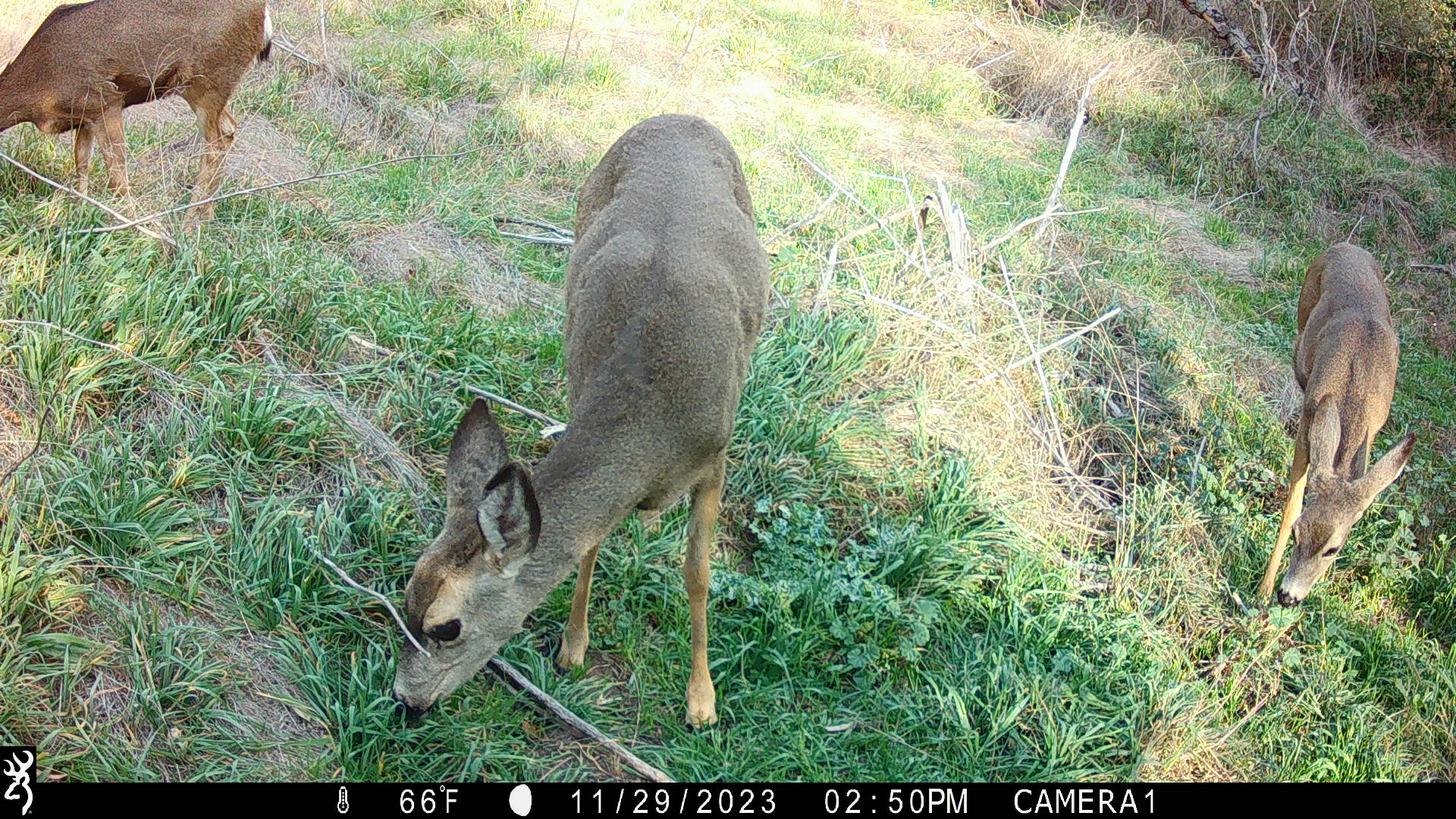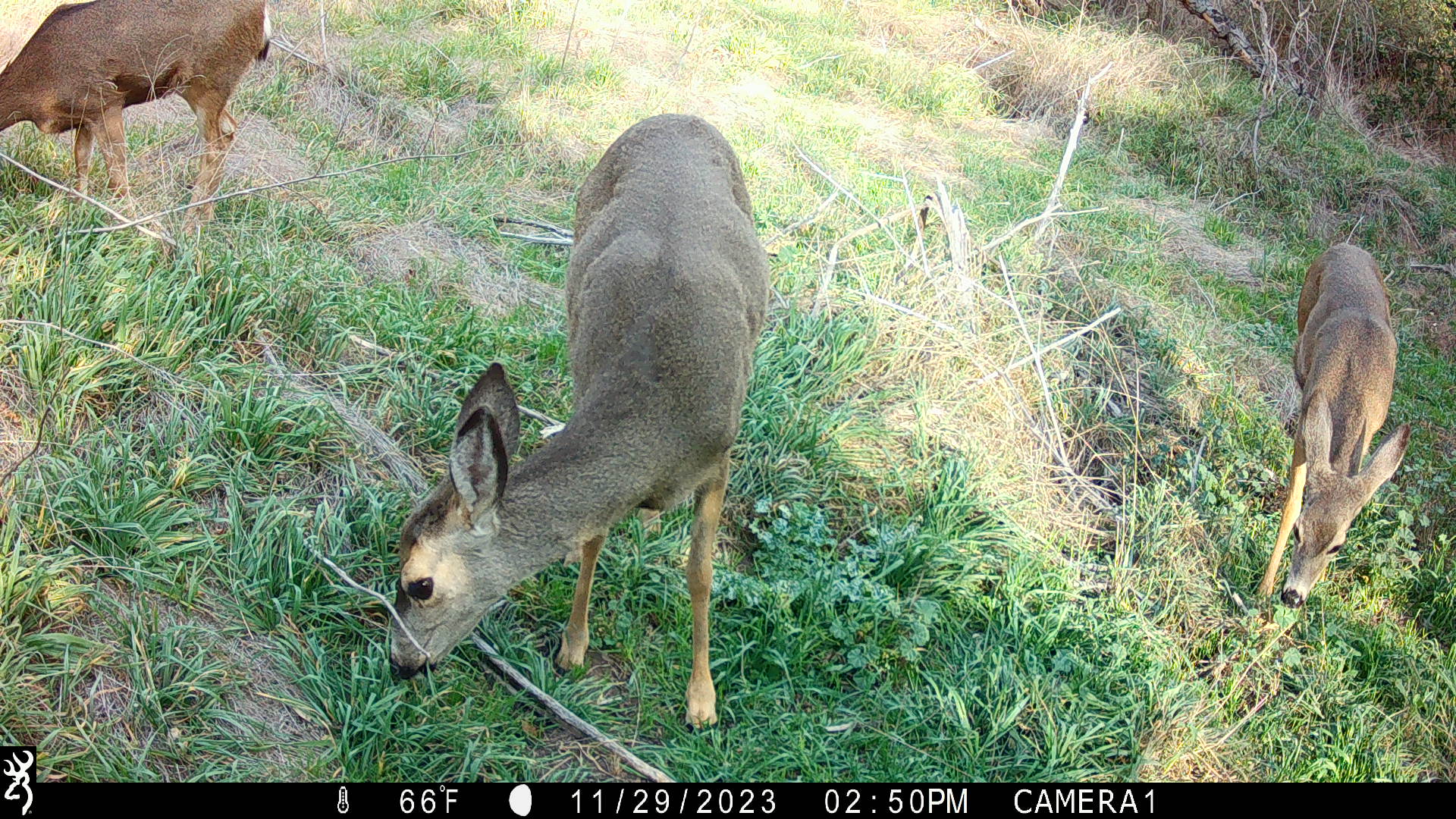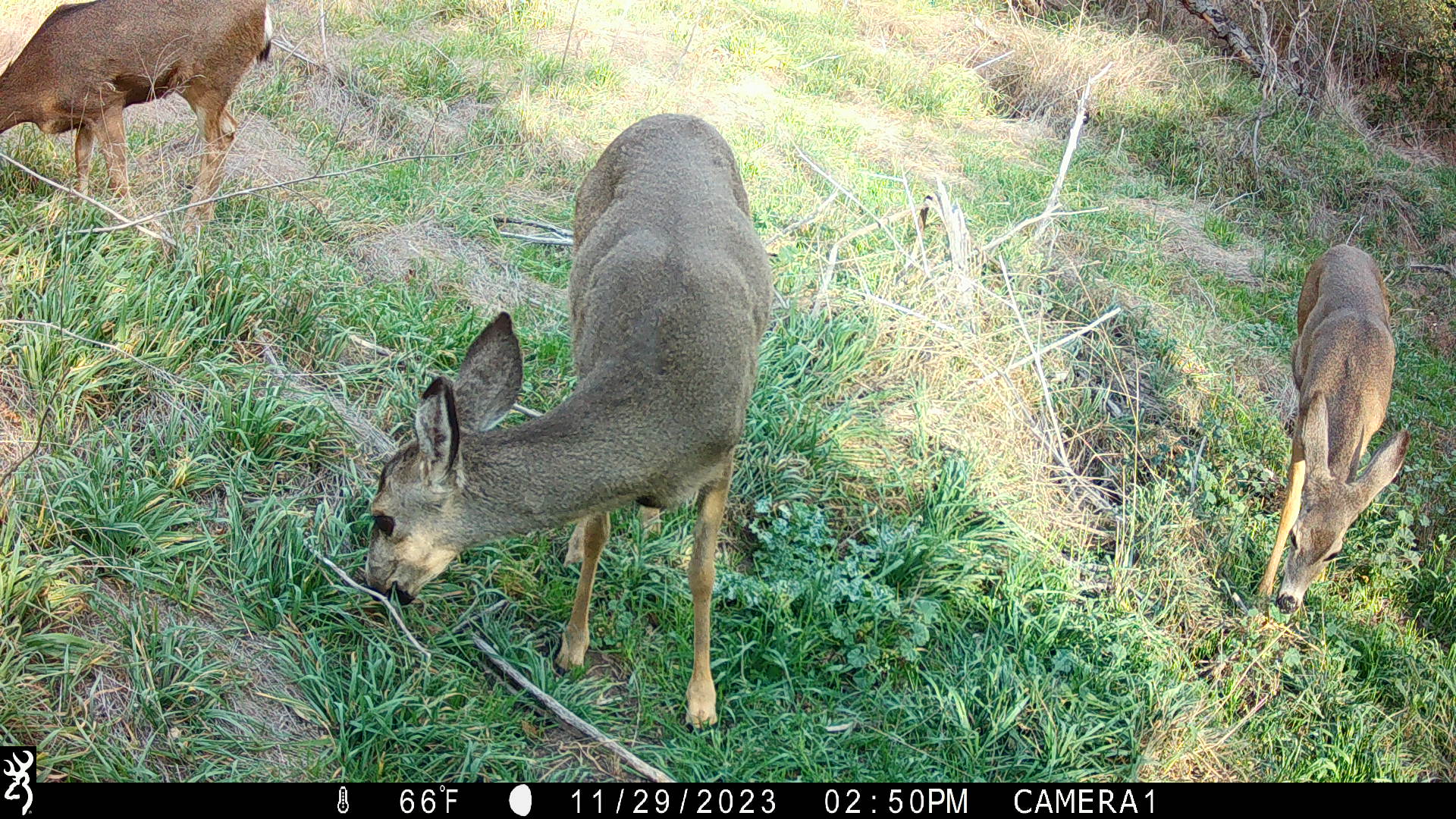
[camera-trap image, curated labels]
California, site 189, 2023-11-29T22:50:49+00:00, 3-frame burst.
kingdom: Animalia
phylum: Chordata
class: Mammalia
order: Artiodactyla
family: Cervidae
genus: Odocoileus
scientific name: Odocoileus hemionus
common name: mule deer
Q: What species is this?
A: Mule deer (Odocoileus hemionus).